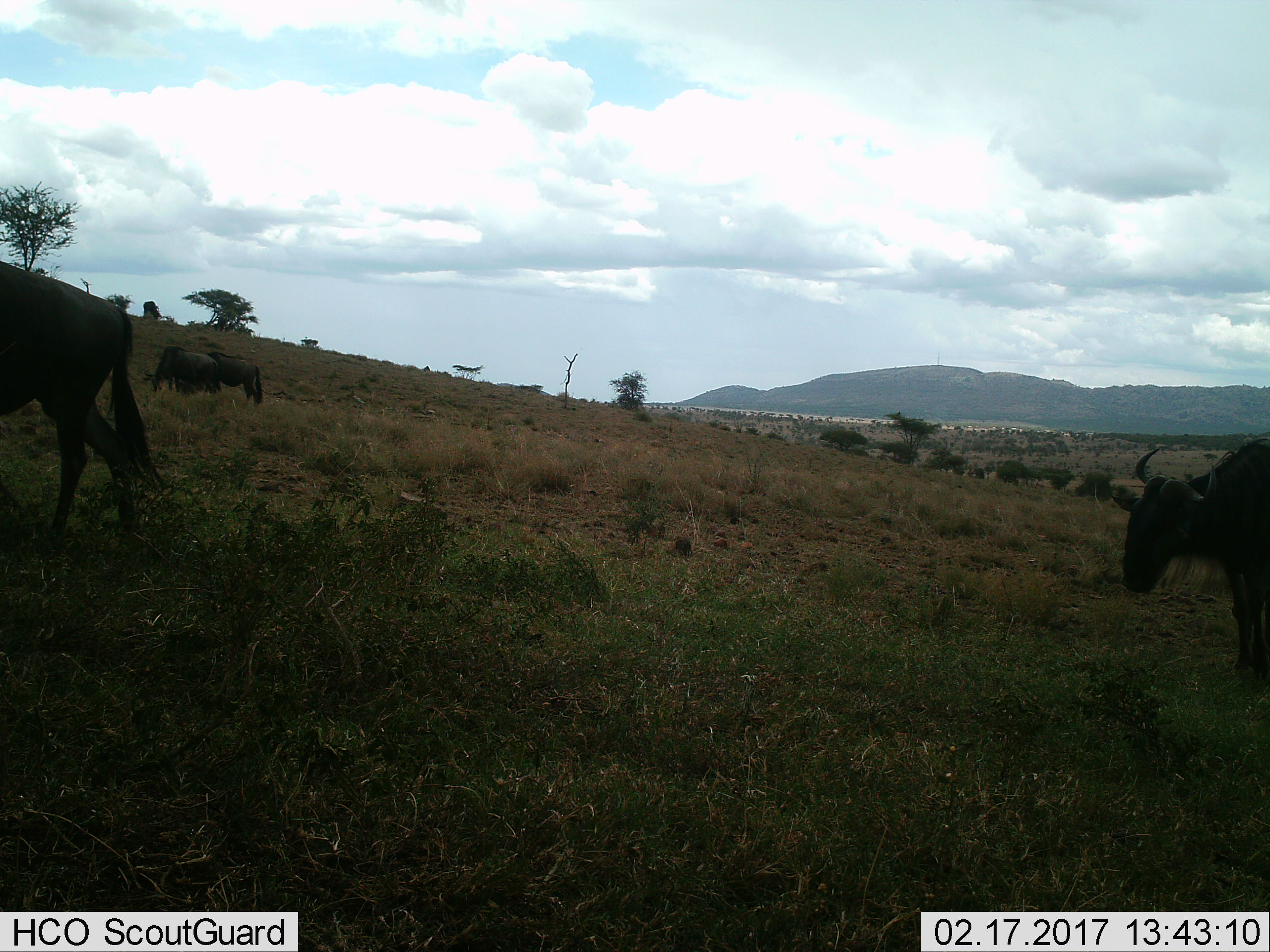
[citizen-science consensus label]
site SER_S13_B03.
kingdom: Animalia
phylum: Chordata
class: Mammalia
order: Artiodactyla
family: Bovidae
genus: Connochaetes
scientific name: Connochaetes taurinus taurinus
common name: blue wildebeest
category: wildebeestblue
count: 4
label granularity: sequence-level